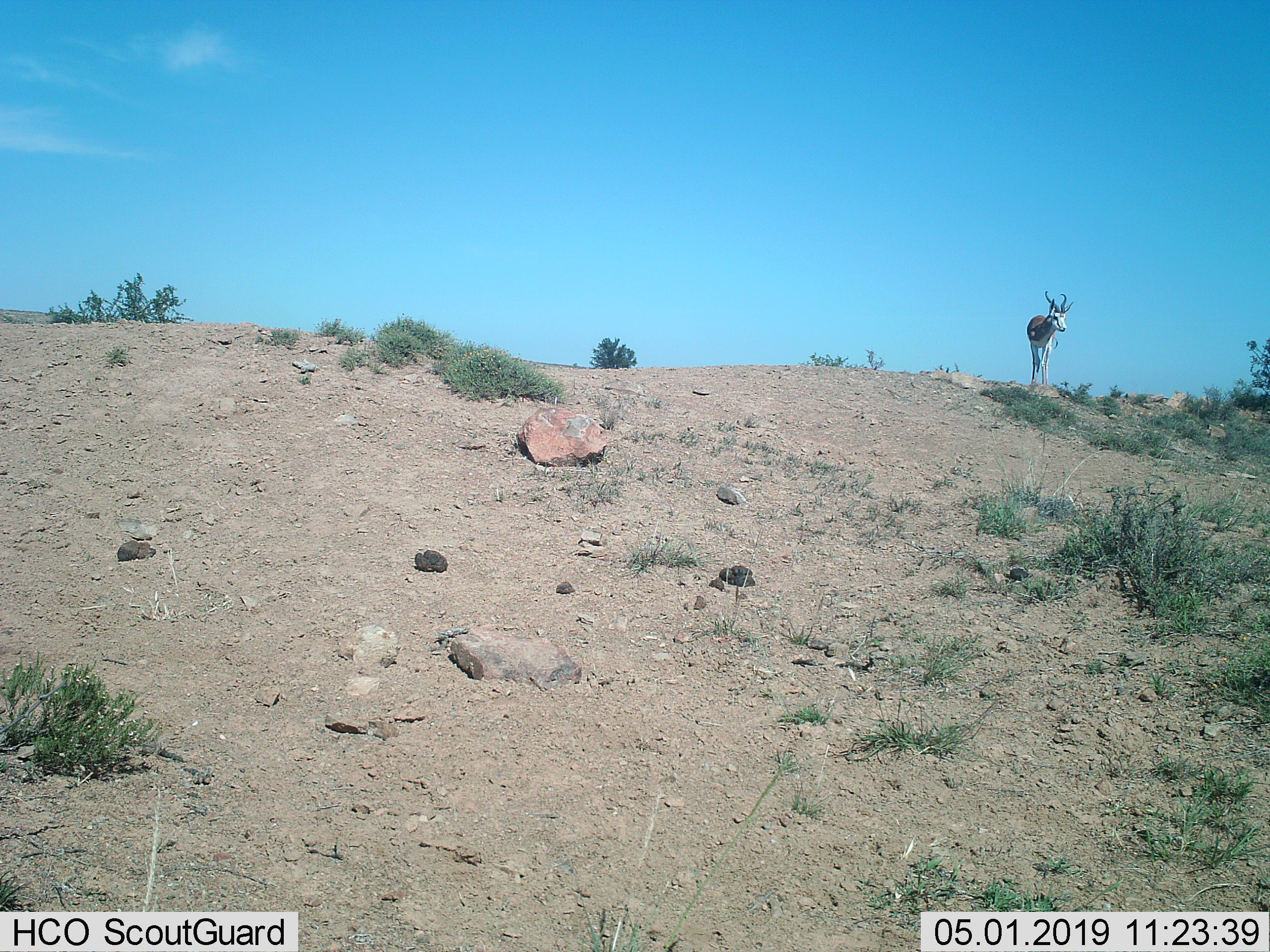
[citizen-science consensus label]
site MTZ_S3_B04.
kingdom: Animalia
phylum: Chordata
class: Mammalia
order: Artiodactyla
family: Bovidae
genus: Antidorcas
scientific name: Antidorcas marsupialis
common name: springbok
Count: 1.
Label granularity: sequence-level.